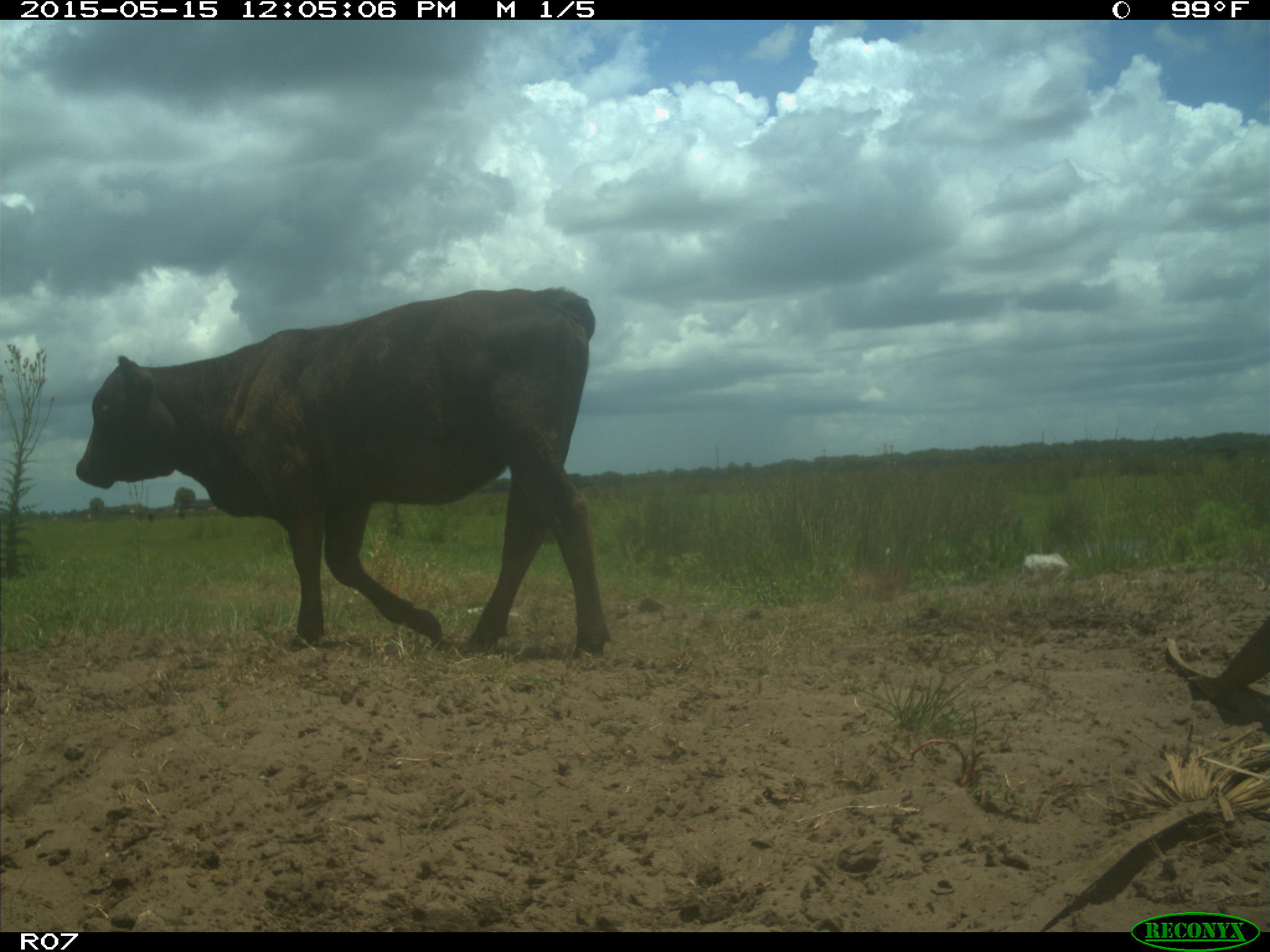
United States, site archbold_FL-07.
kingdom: Animalia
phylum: Chordata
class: Mammalia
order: Artiodactyla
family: Bovidae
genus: Bos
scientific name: Bos taurus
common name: domestic cow